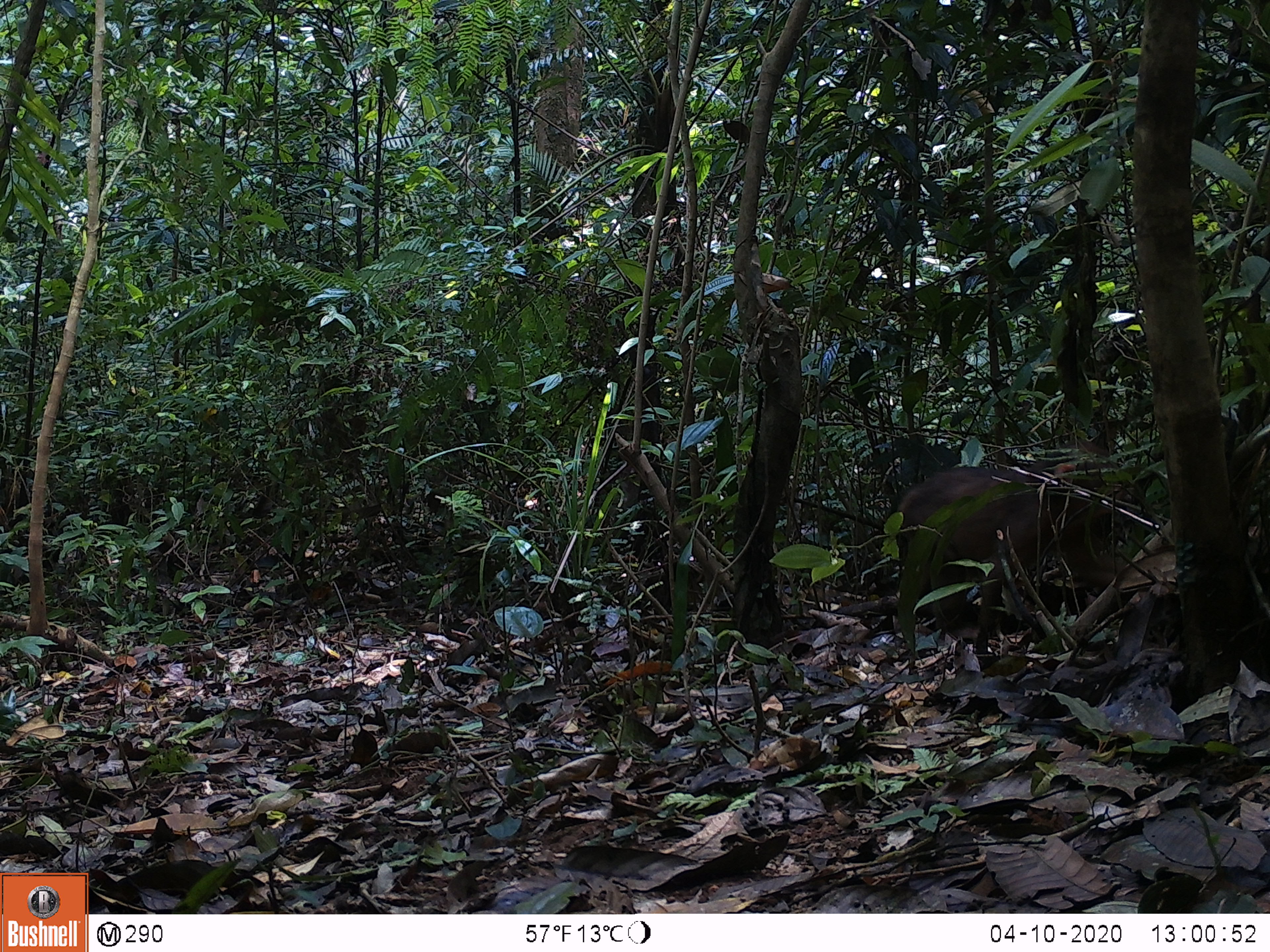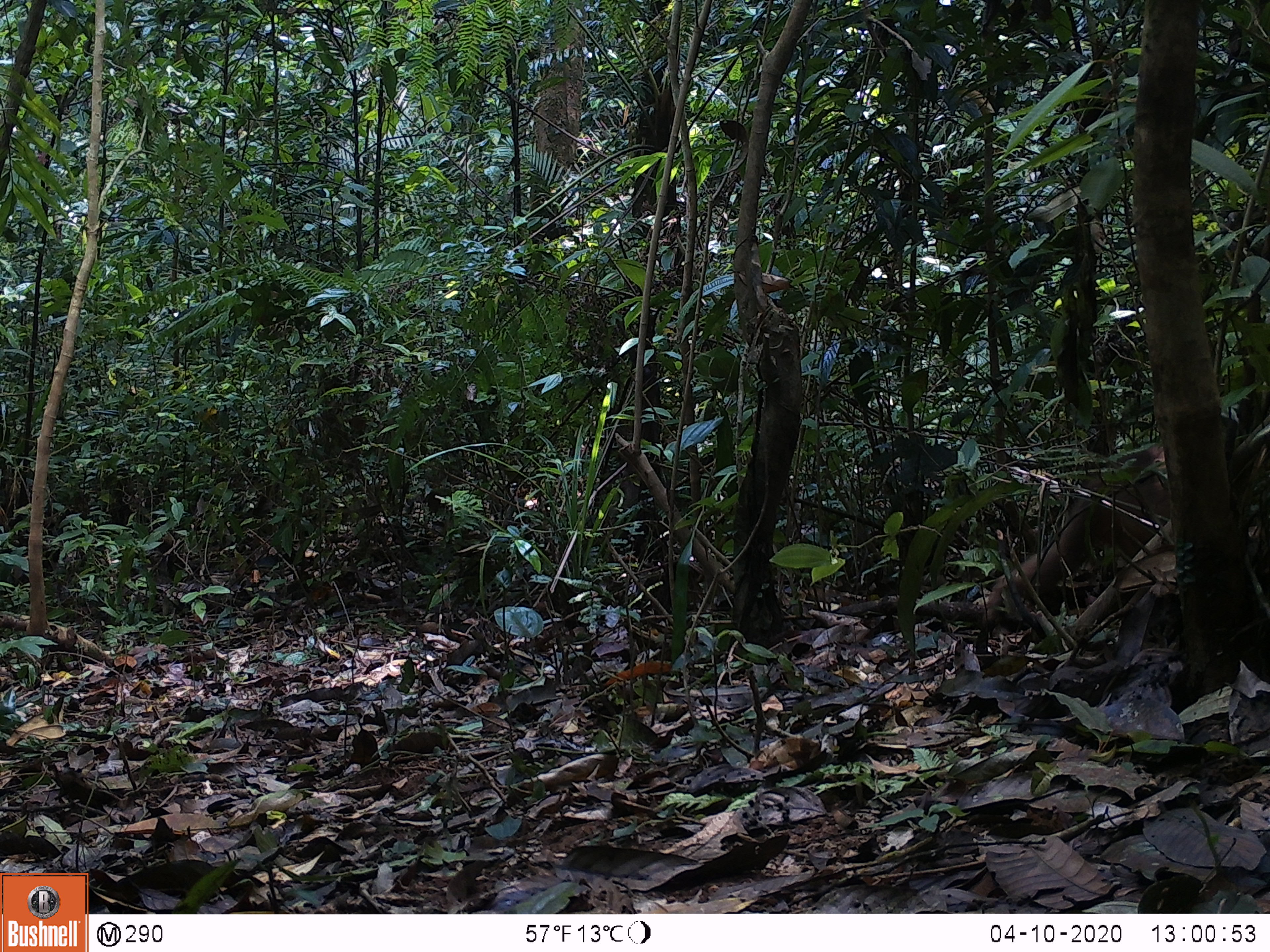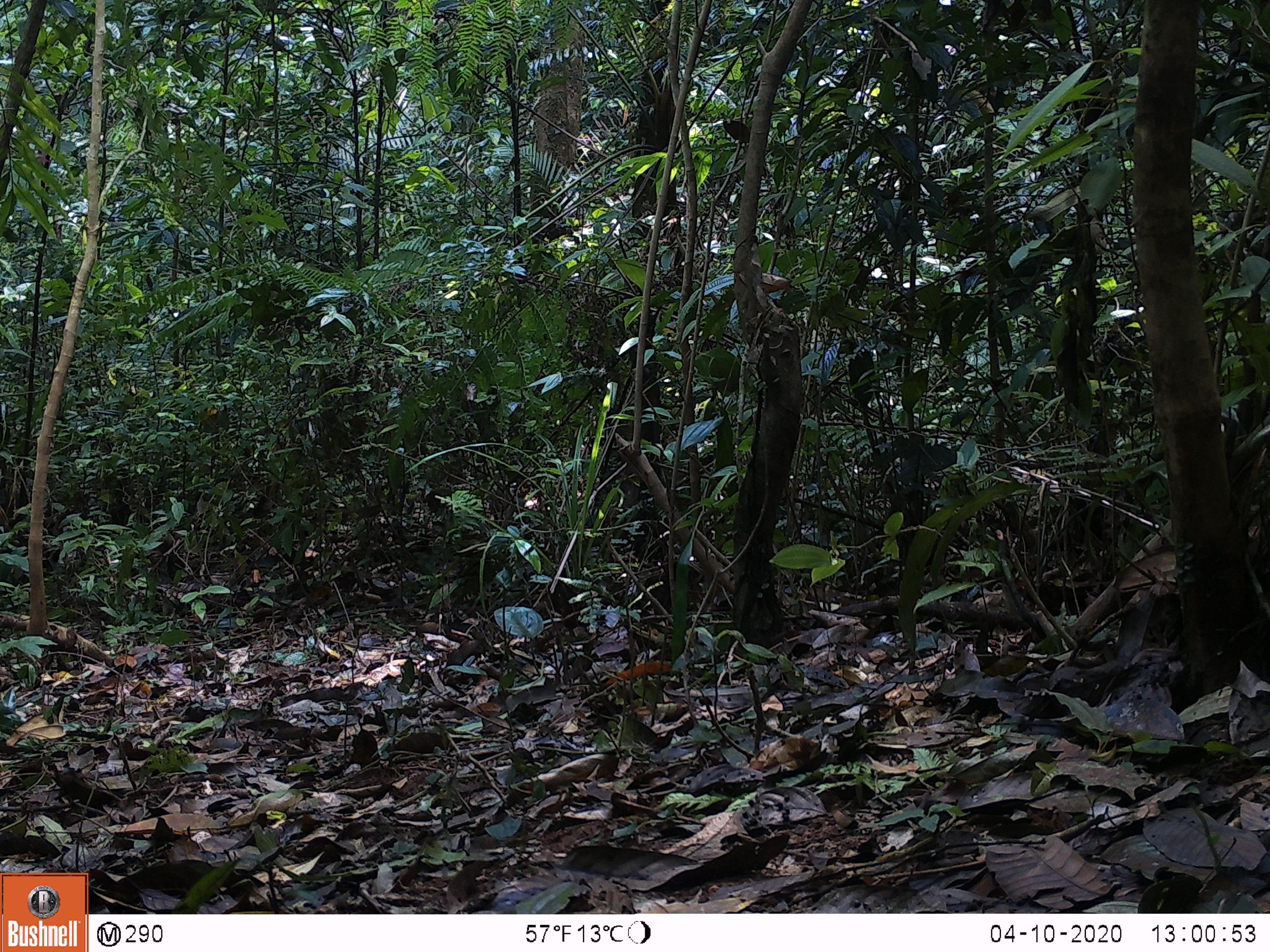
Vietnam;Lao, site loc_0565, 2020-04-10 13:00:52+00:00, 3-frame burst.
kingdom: Animalia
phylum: Chordata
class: Mammalia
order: Primates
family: Cercopithecidae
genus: Macaca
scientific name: Macaca arctoides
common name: stump-tailed macaque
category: stump tailed macaque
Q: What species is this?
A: Stump tailed macaque (stump-tailed macaque) (Macaca arctoides).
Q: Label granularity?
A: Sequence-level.